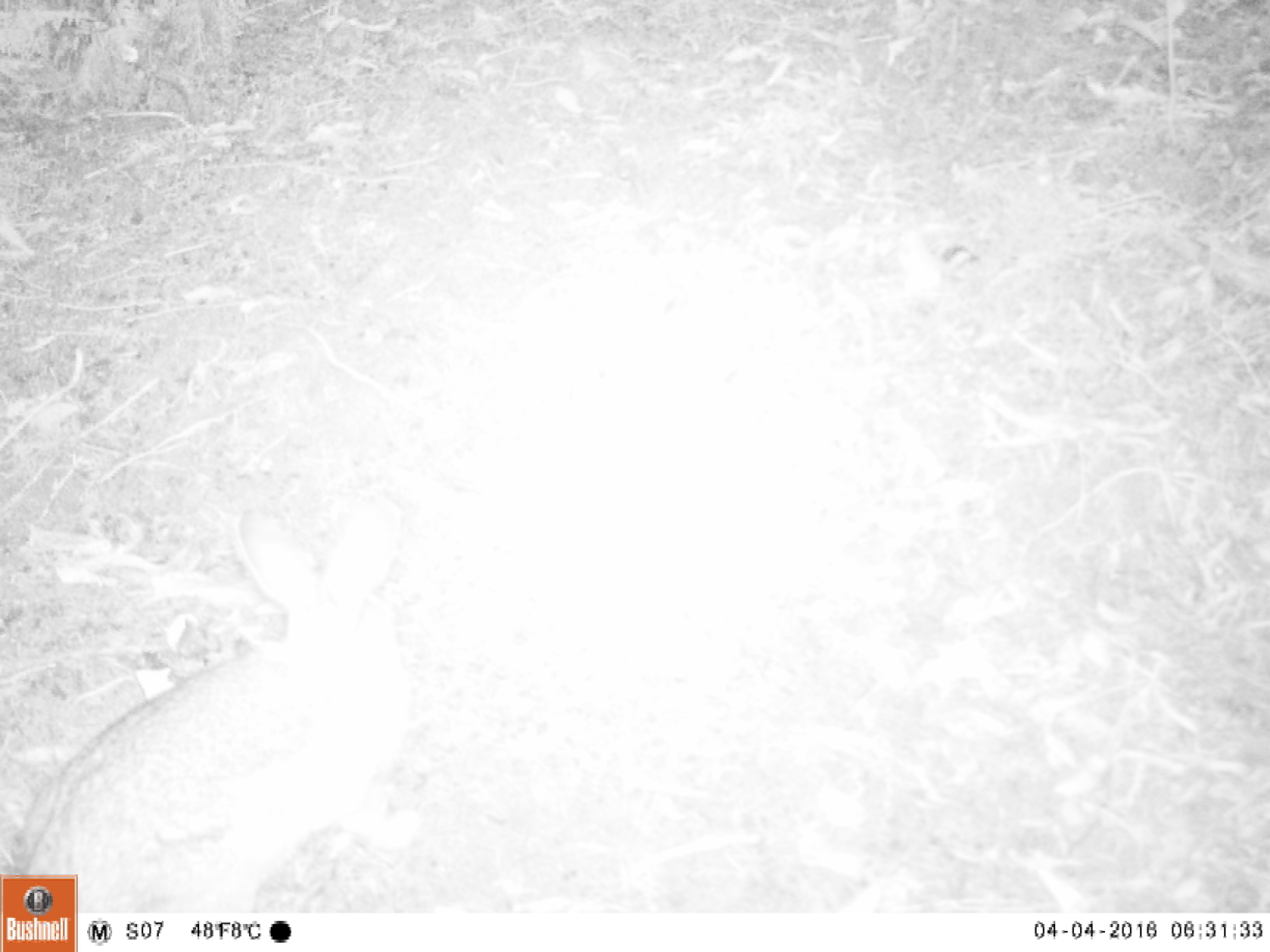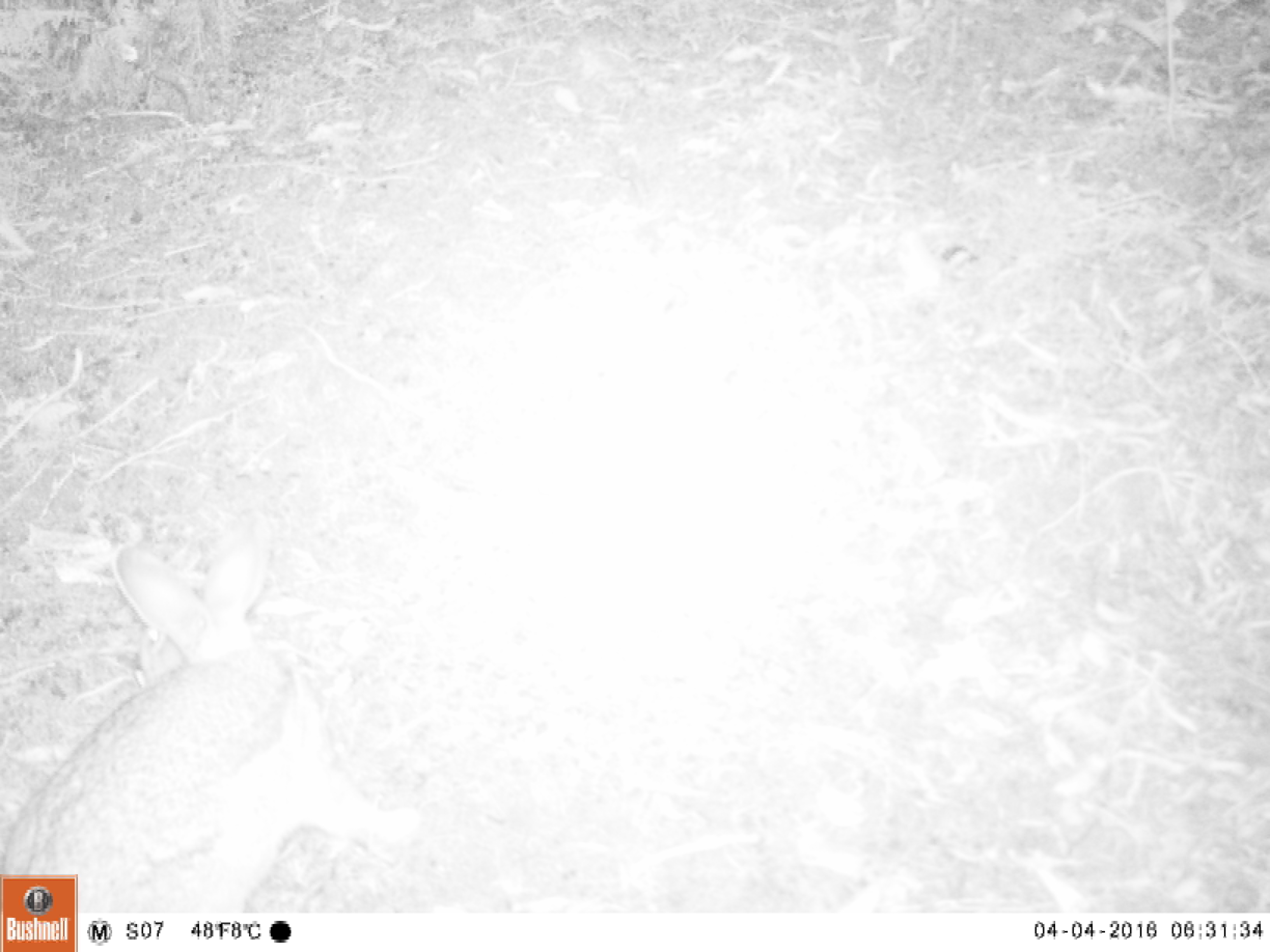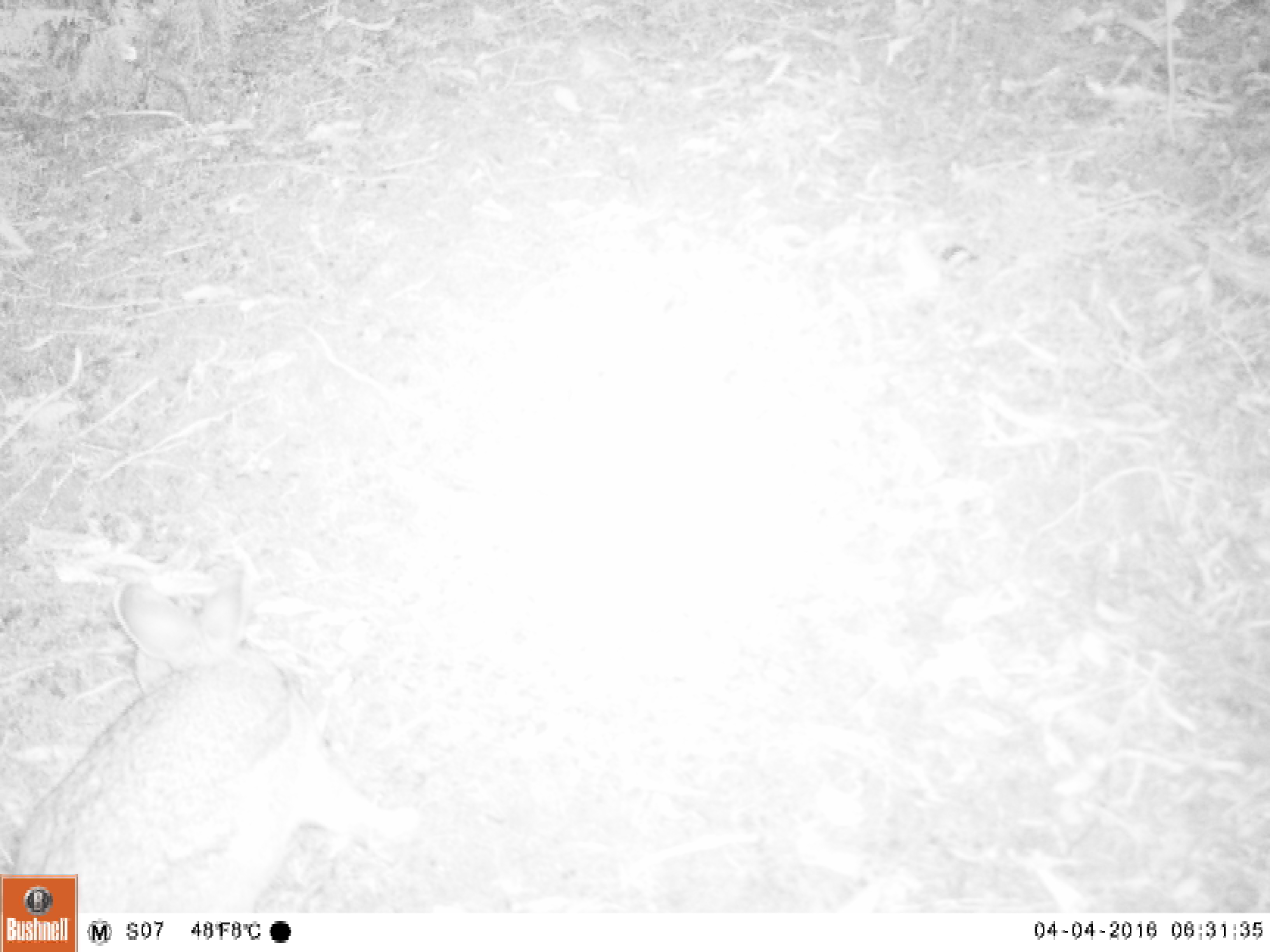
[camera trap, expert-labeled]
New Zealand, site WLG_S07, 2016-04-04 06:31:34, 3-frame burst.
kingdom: Animalia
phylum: Chordata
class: Mammalia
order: Lagomorpha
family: Leporidae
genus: Oryctolagus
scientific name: Oryctolagus cuniculus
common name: european rabbit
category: rabbit